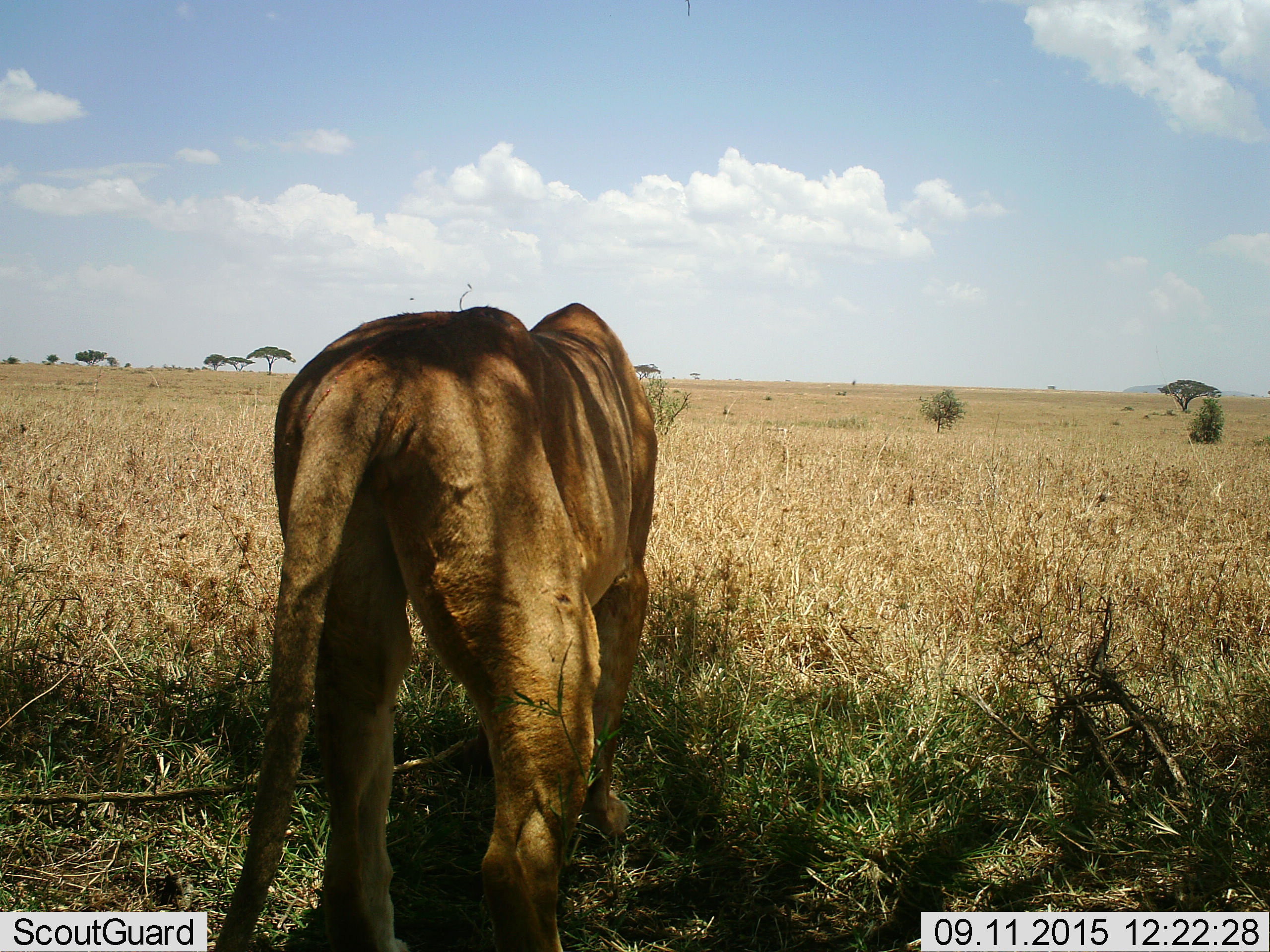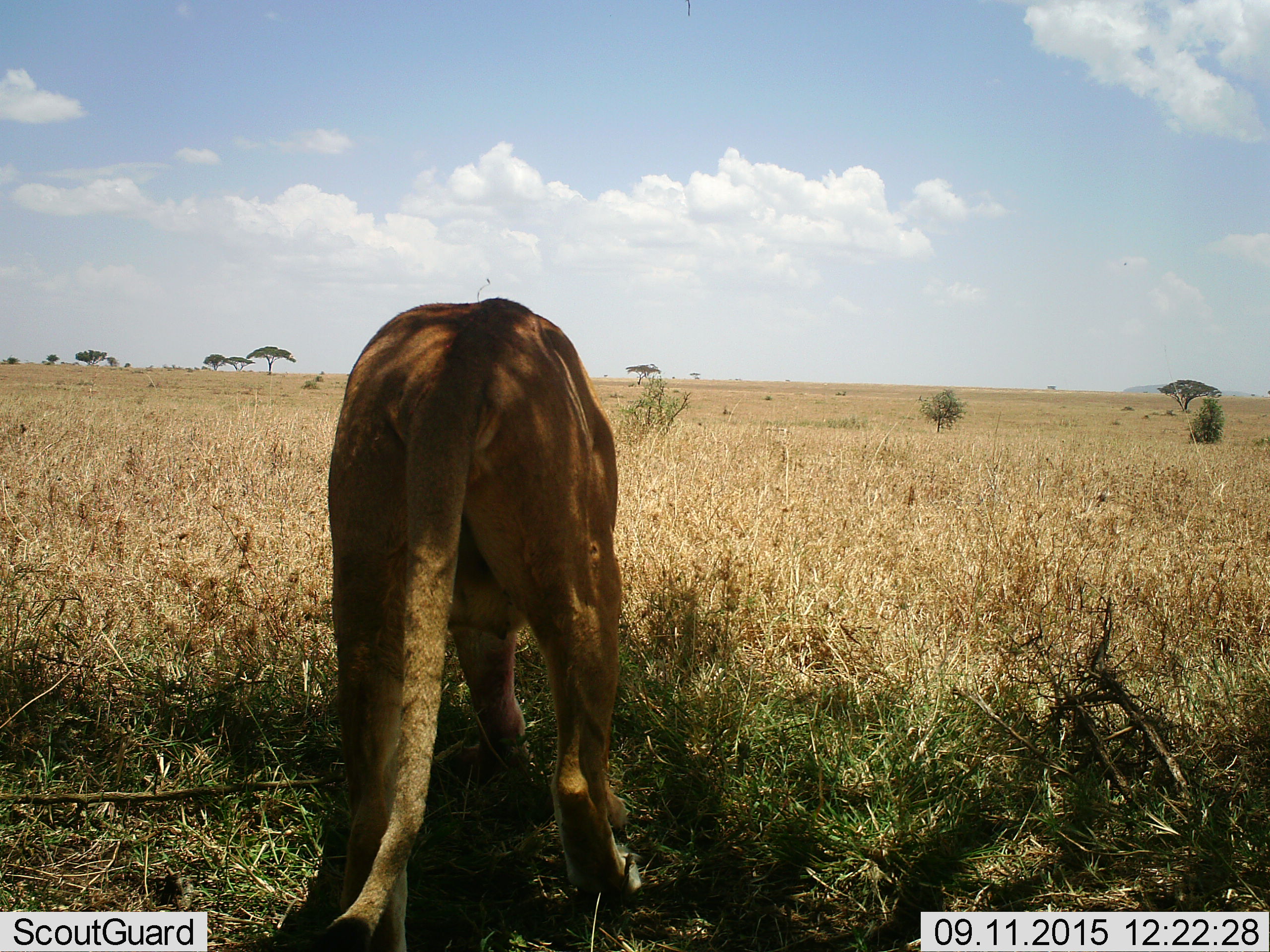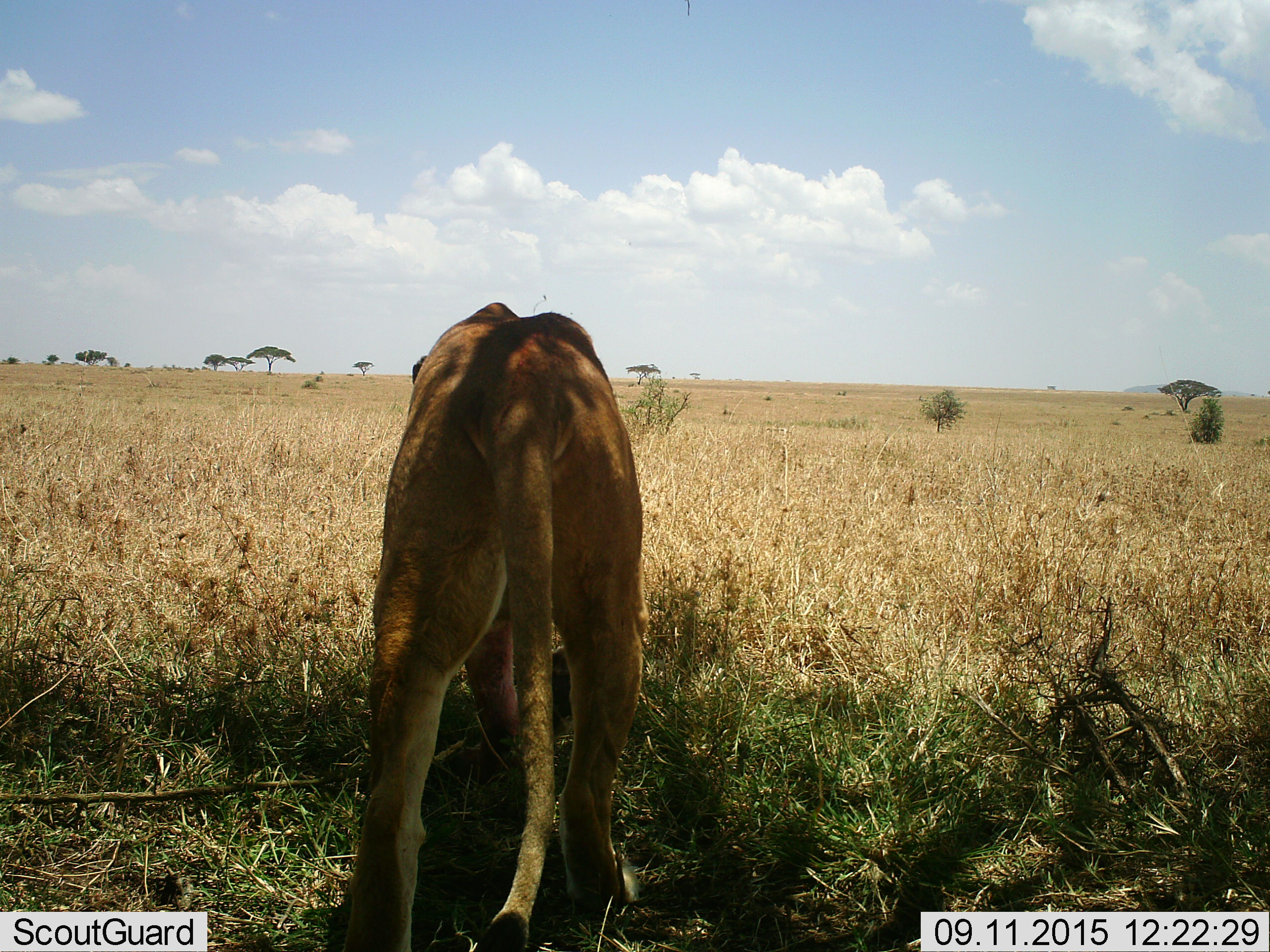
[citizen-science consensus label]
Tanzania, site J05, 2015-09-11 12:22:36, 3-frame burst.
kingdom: Animalia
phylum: Chordata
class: Mammalia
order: Carnivora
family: Felidae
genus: Panthera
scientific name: Panthera leo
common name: lion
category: lionfemale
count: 1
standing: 60%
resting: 0%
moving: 40%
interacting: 0%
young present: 0%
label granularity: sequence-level